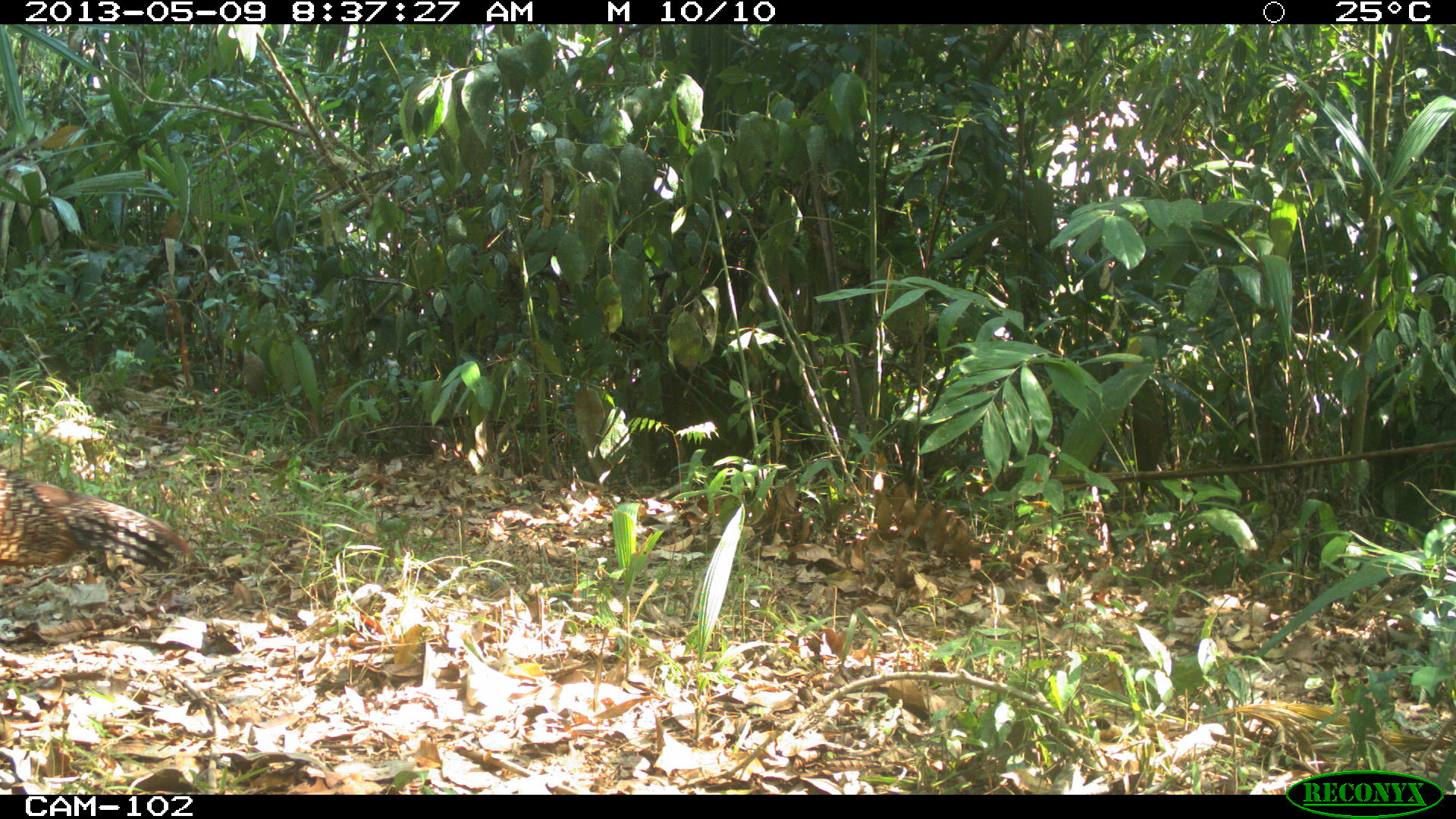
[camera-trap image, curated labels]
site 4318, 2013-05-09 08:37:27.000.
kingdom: Animalia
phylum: Chordata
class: Aves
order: Galliformes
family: Cracidae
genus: Crax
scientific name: Crax rubra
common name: great curassow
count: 1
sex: female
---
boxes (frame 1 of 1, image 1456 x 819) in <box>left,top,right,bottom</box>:
crax rubra: <box>0,462,195,571</box>